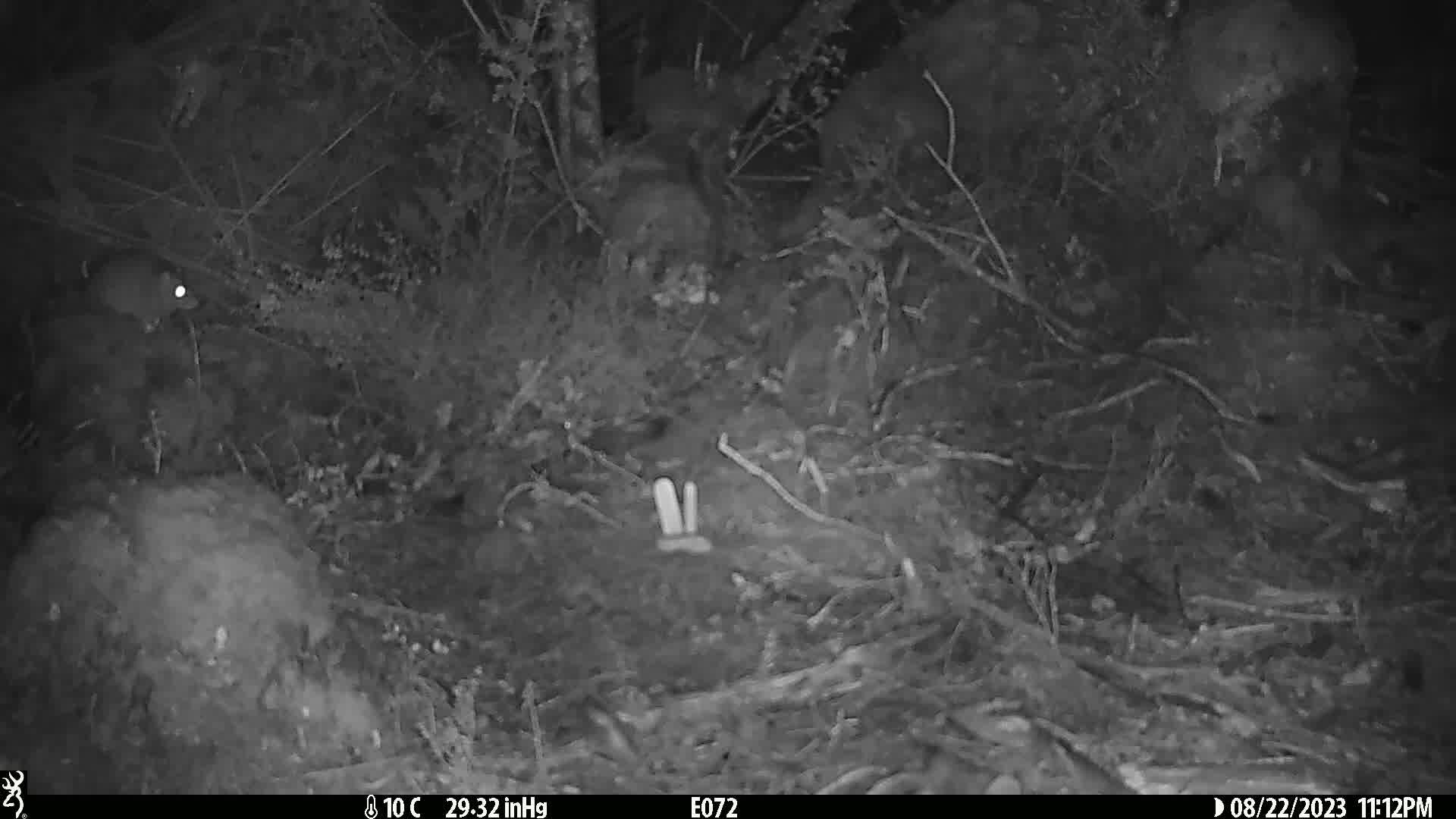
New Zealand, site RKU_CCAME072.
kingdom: Animalia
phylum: Chordata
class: Mammalia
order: Rodentia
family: Muridae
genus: Rattus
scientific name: Rattus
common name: rat